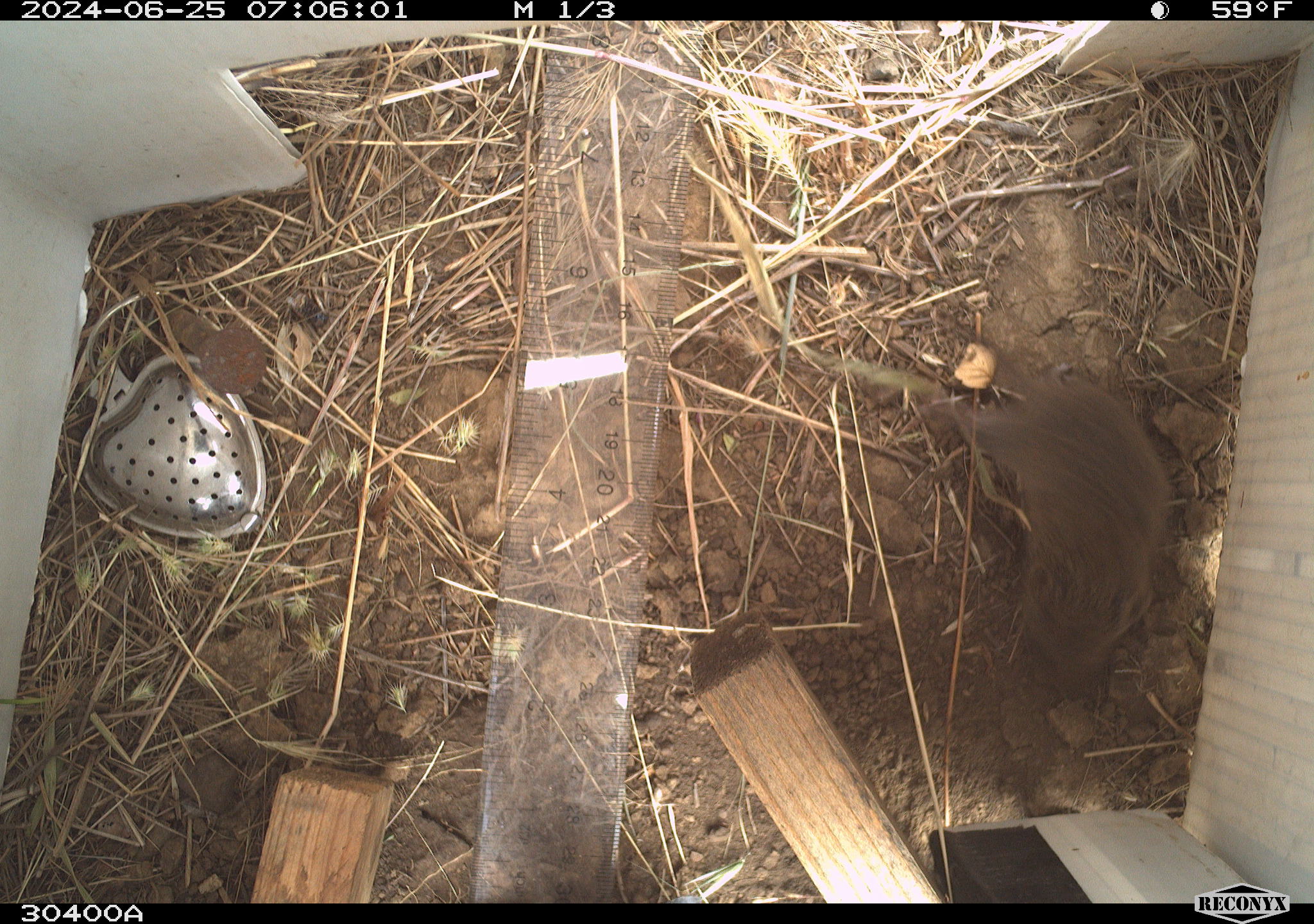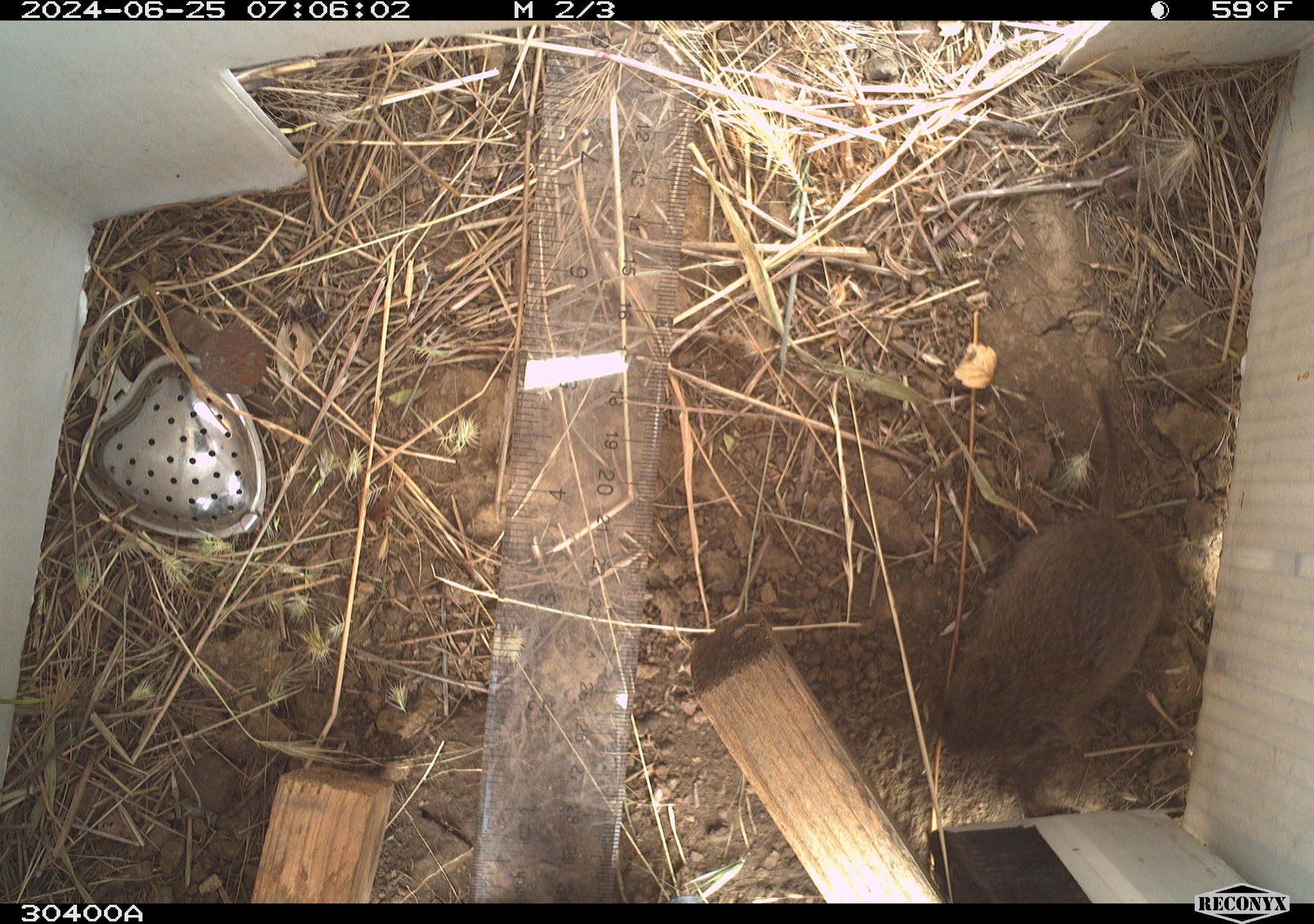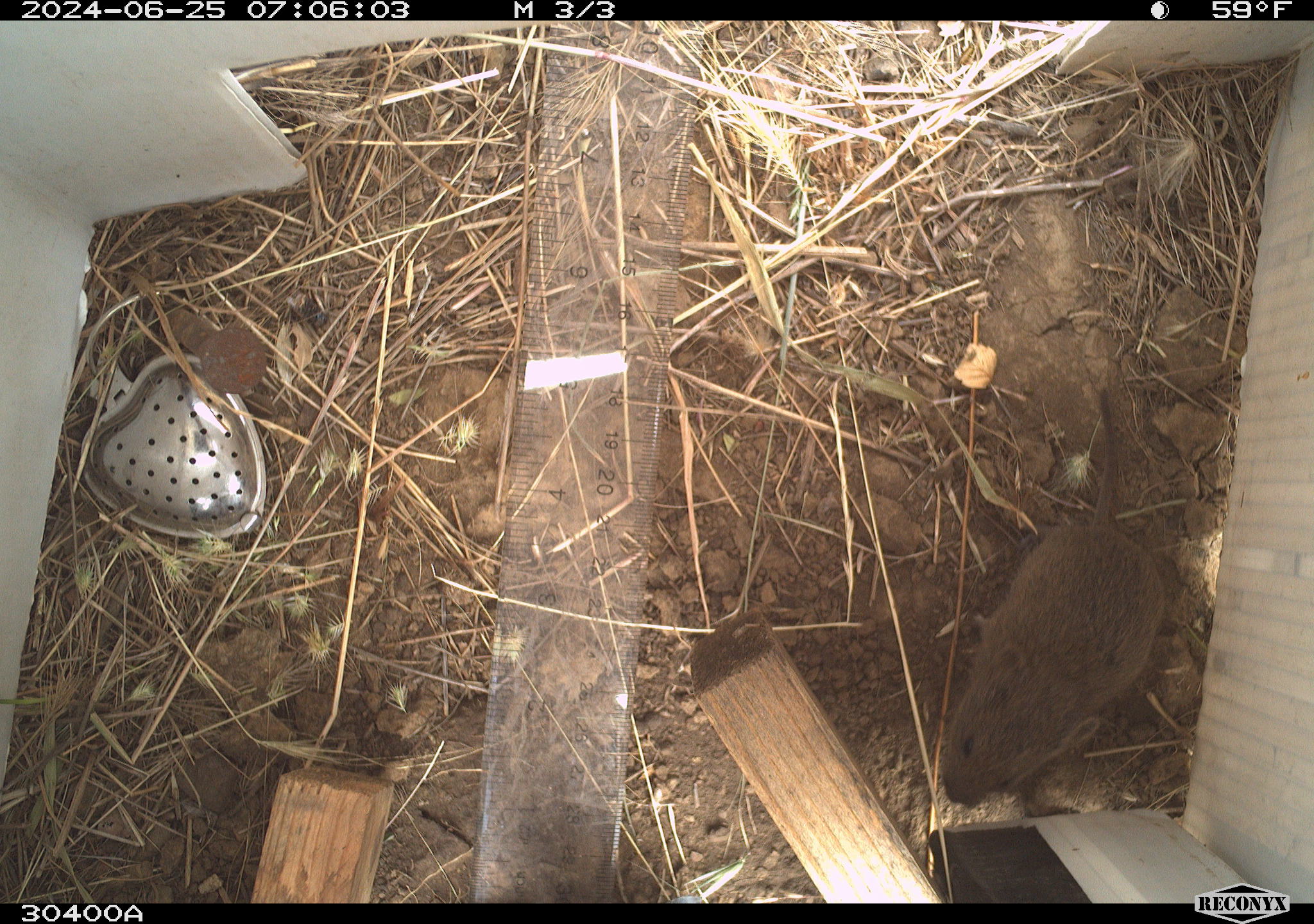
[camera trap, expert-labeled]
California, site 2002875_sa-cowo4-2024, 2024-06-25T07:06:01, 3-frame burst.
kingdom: Animalia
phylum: Chordata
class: Mammalia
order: Rodentia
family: Cricetidae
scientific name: Arvicolinae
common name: voles, lemmings, and muskrats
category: arvicolinae subfamily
Arvicolinae subfamily (voles, lemmings, and muskrats) (Arvicolinae).